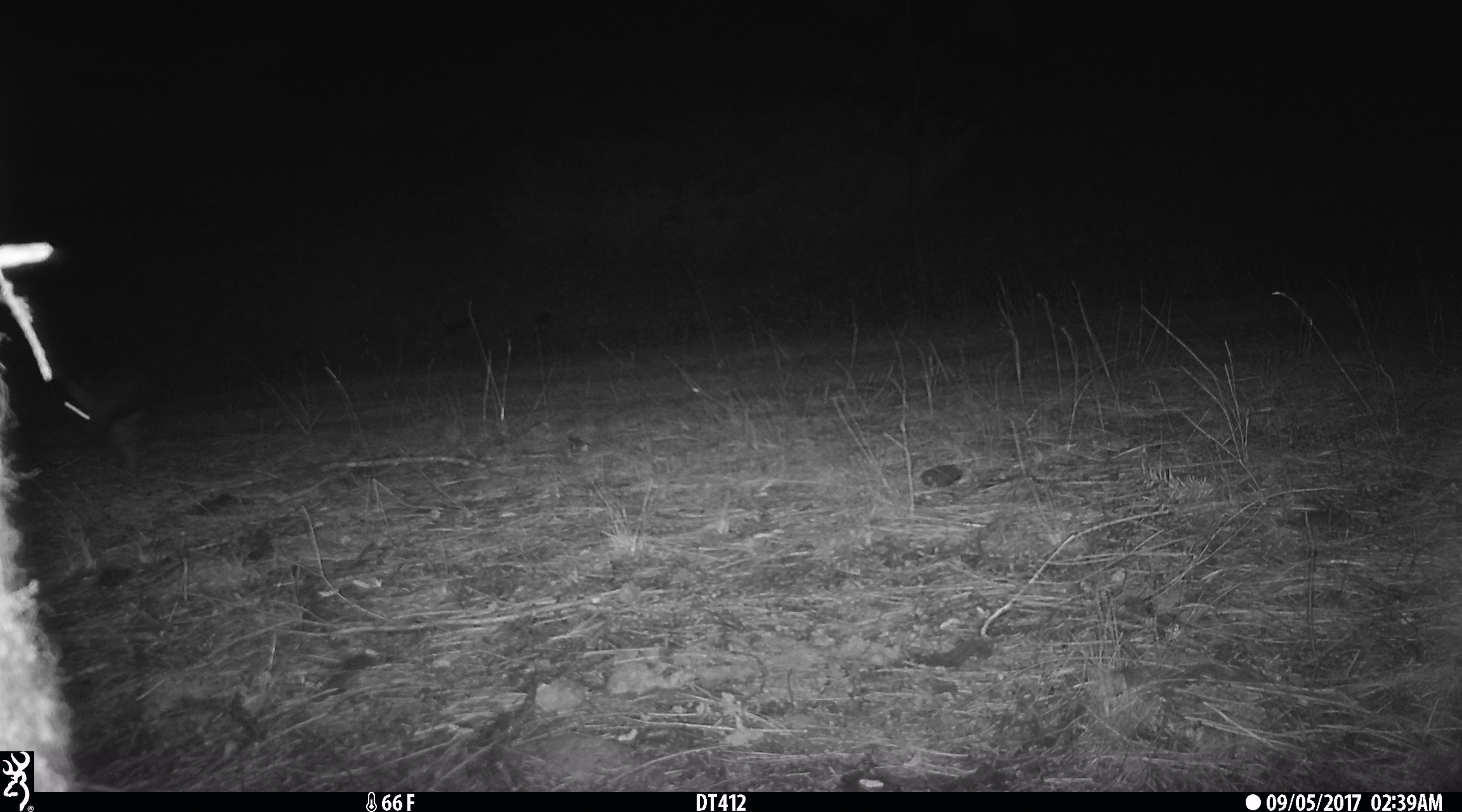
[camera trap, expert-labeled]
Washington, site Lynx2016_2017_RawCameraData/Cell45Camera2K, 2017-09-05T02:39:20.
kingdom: Animalia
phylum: Chordata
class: Mammalia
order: Lagomorpha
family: Leporidae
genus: Lepus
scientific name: Lepus americanus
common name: snowshoe hare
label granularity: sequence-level